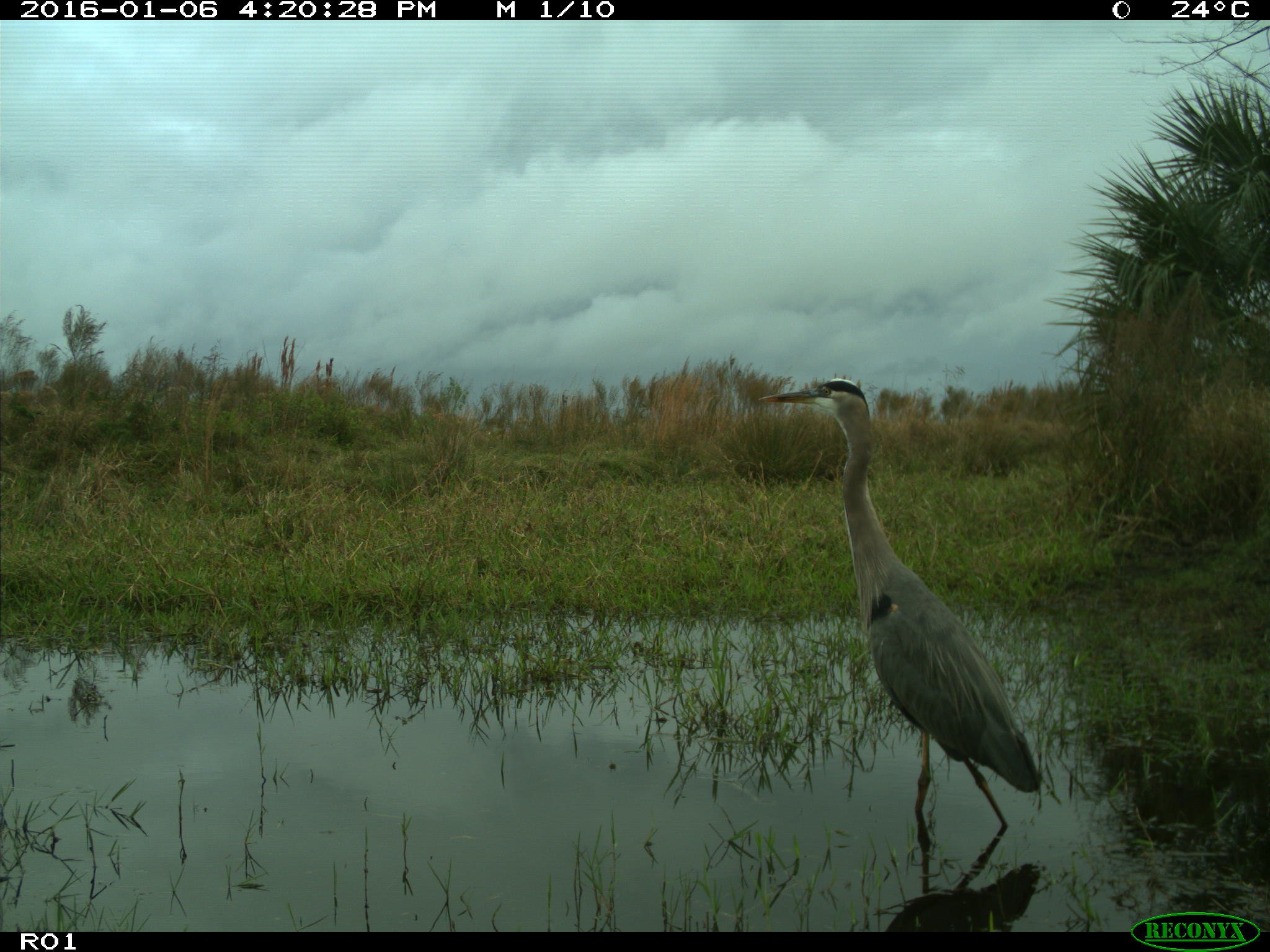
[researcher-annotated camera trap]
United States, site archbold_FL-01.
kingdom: Animalia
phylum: Chordata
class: Aves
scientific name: Aves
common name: birds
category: unidentified bird